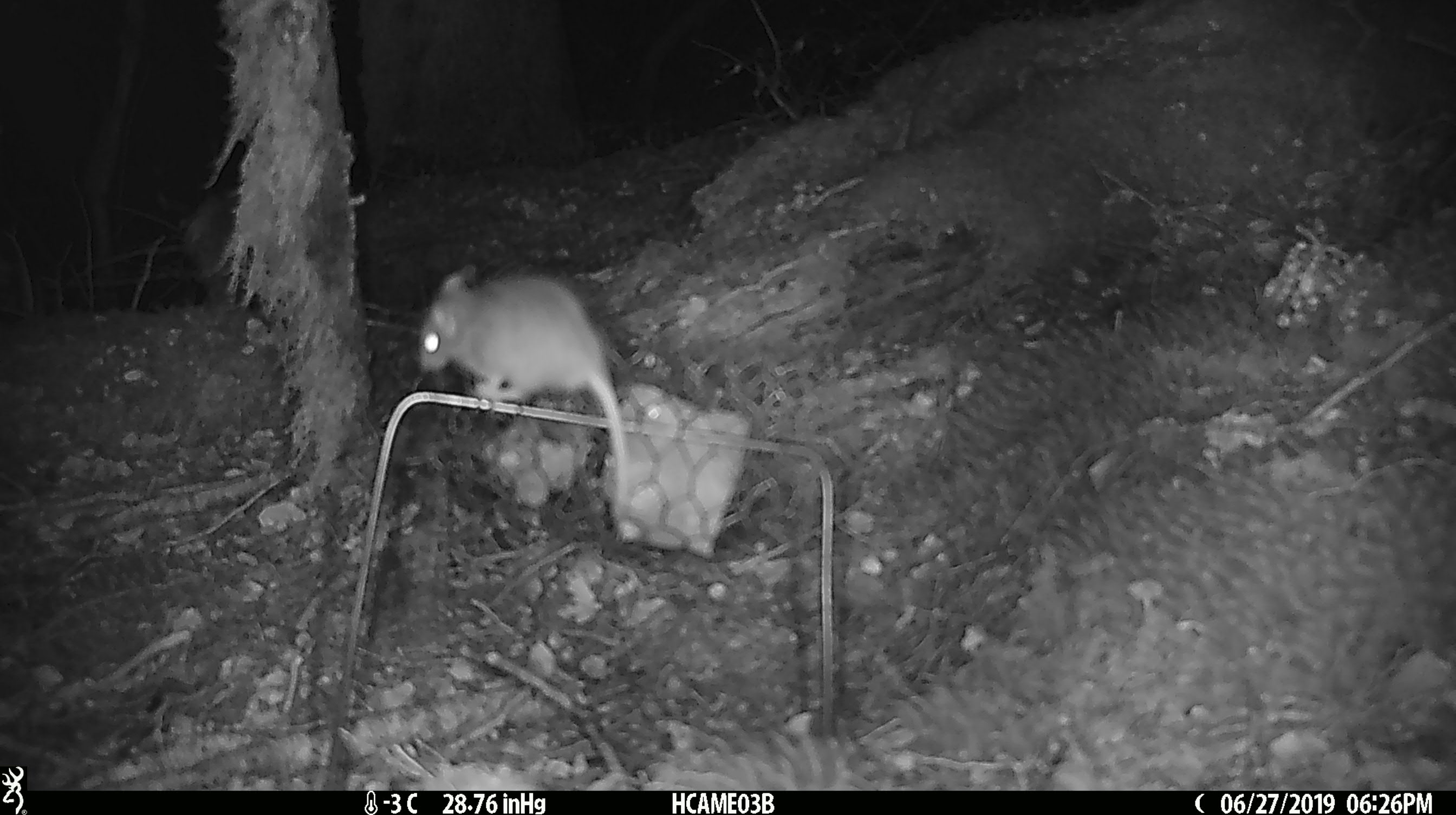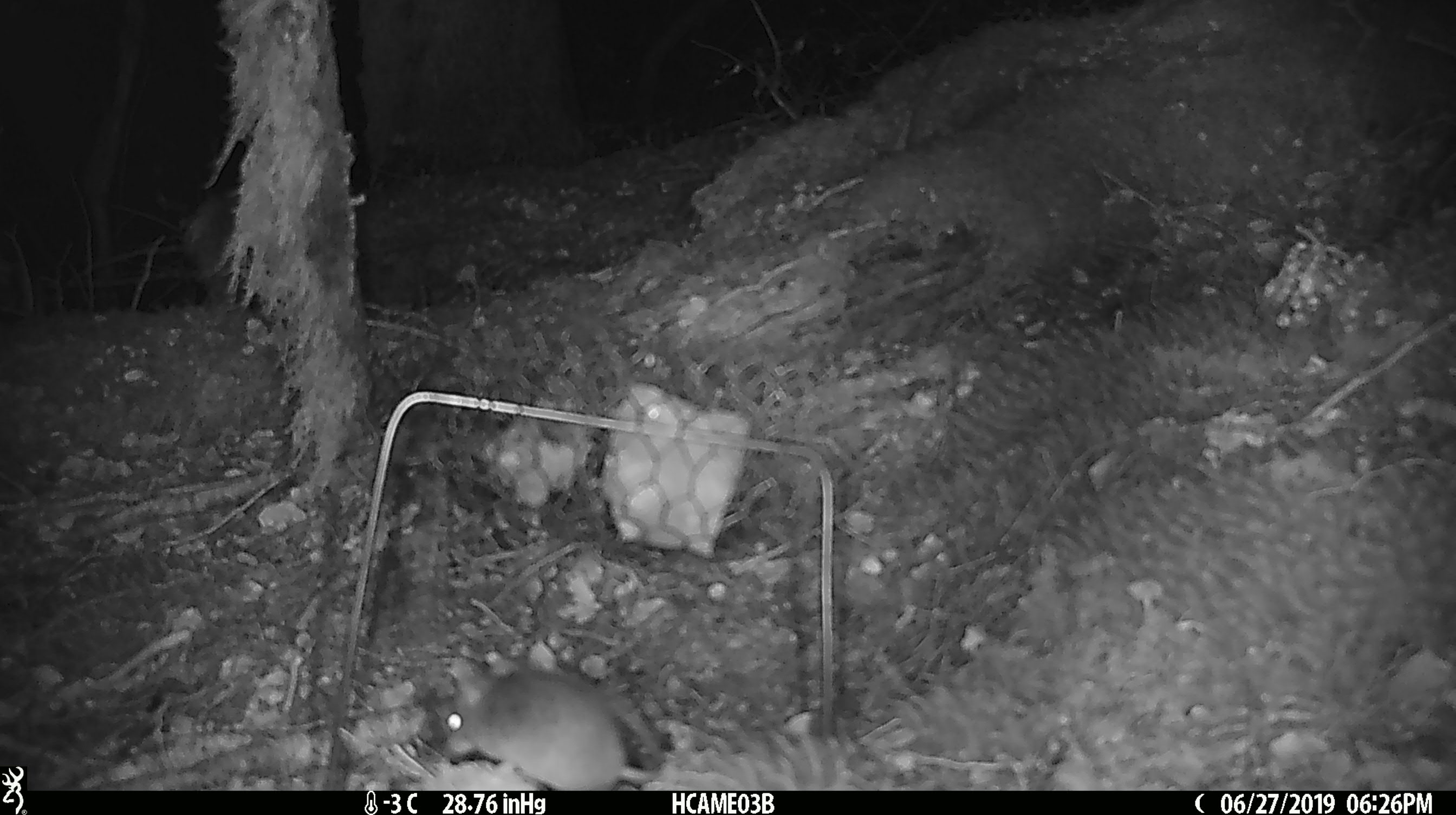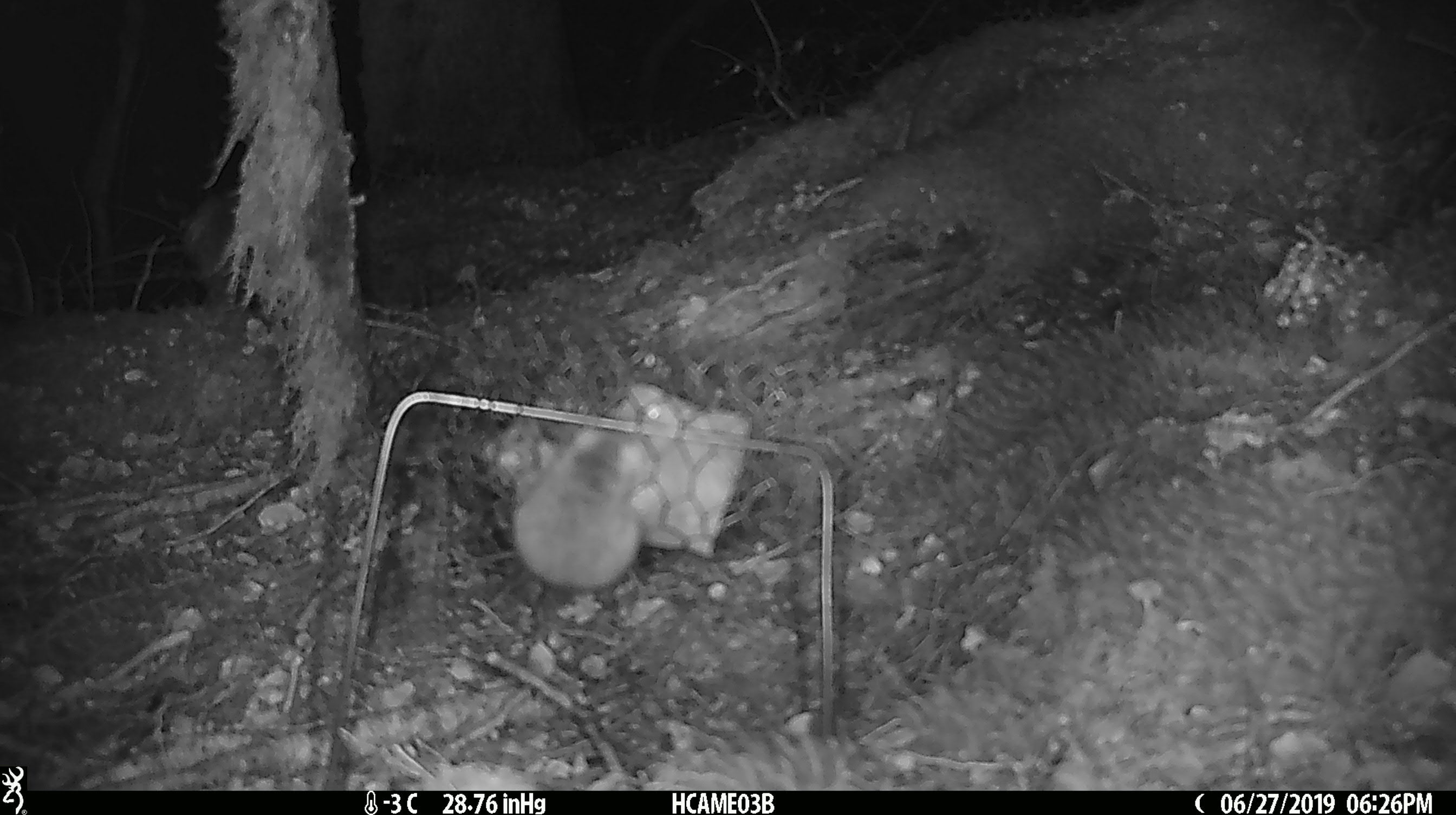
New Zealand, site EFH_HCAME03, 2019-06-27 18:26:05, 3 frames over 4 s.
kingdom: Animalia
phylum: Chordata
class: Mammalia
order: Rodentia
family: Muridae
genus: Mus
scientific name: Mus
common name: mouse